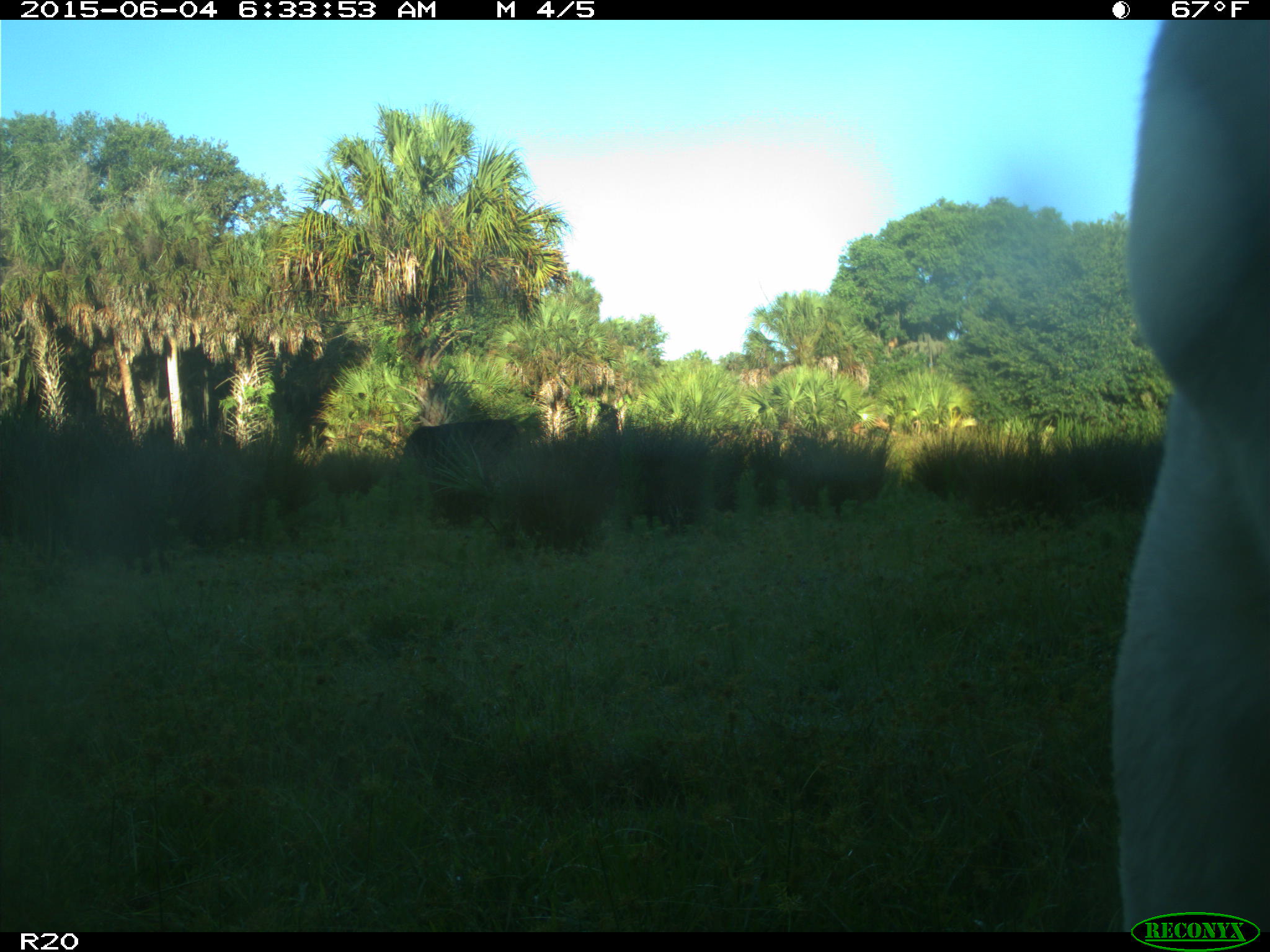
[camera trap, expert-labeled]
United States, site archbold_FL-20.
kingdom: Animalia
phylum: Chordata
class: Mammalia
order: Artiodactyla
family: Bovidae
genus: Bos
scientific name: Bos taurus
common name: domestic cow